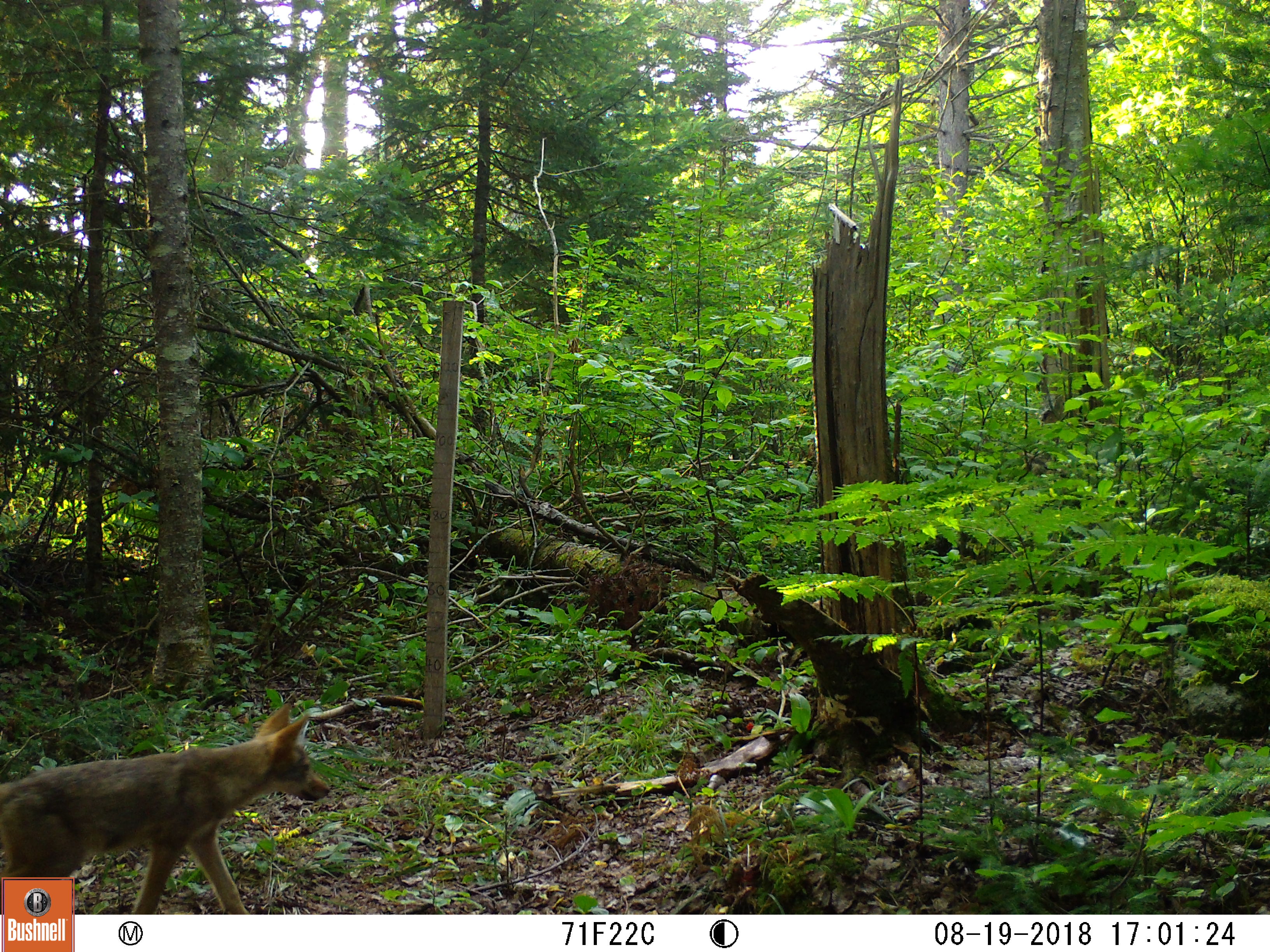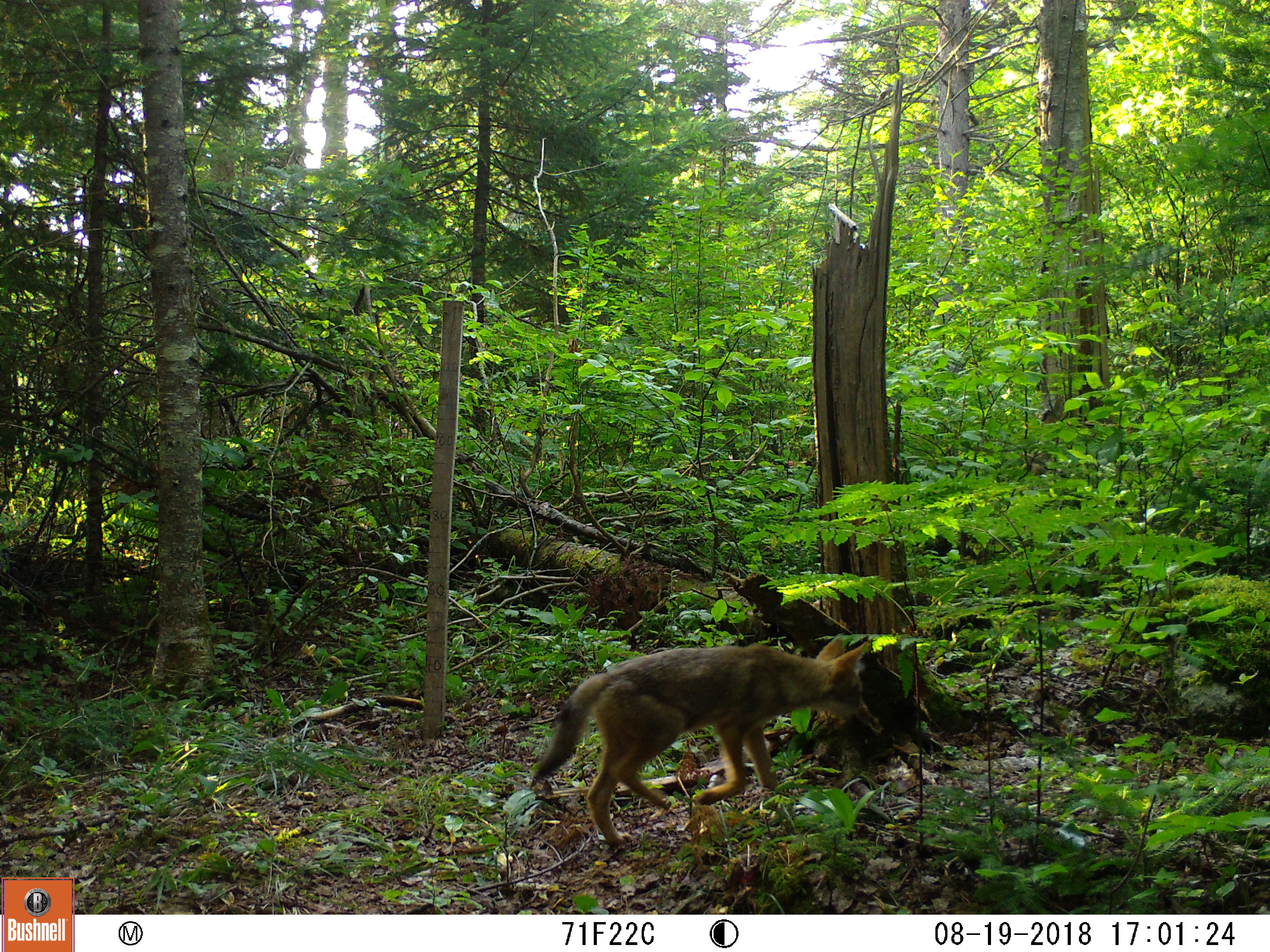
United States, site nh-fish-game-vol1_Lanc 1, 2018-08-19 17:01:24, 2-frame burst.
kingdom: Animalia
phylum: Chordata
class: Mammalia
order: Carnivora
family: Canidae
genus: Canis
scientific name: Canis latrans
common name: coyote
Coyote (Canis latrans).